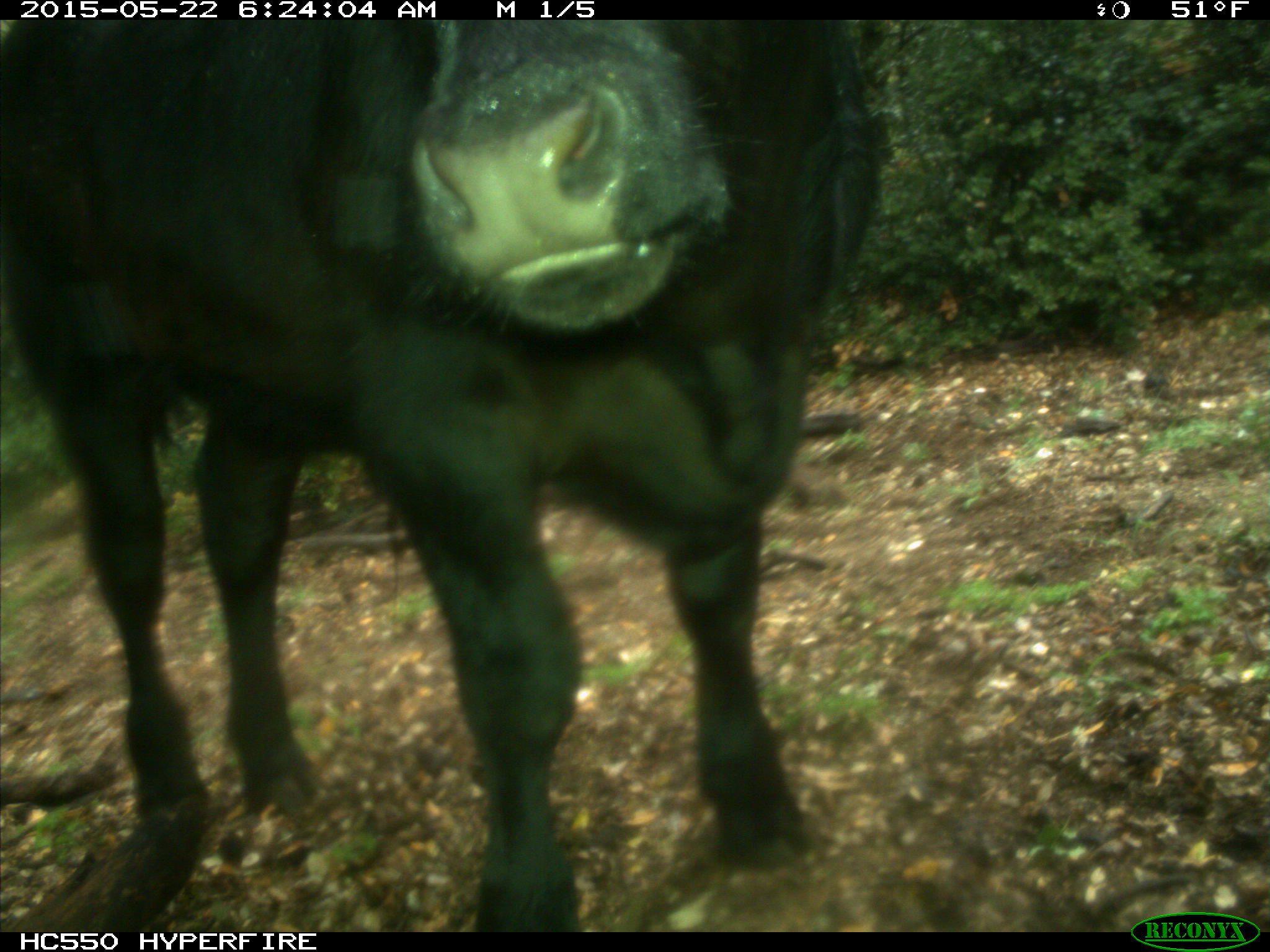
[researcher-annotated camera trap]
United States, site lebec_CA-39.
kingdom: Animalia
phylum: Chordata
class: Mammalia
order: Artiodactyla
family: Bovidae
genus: Bos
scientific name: Bos taurus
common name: domestic cow